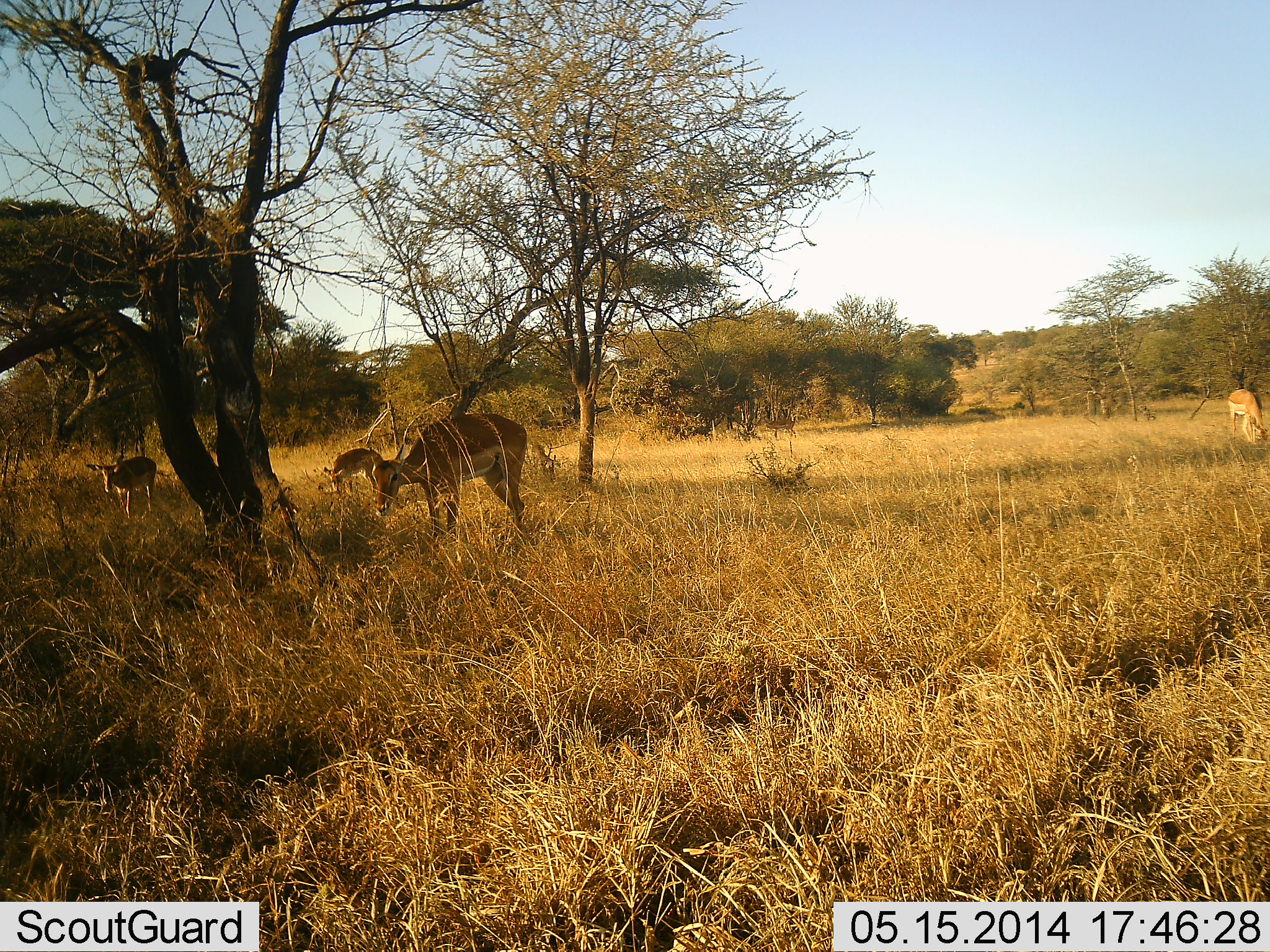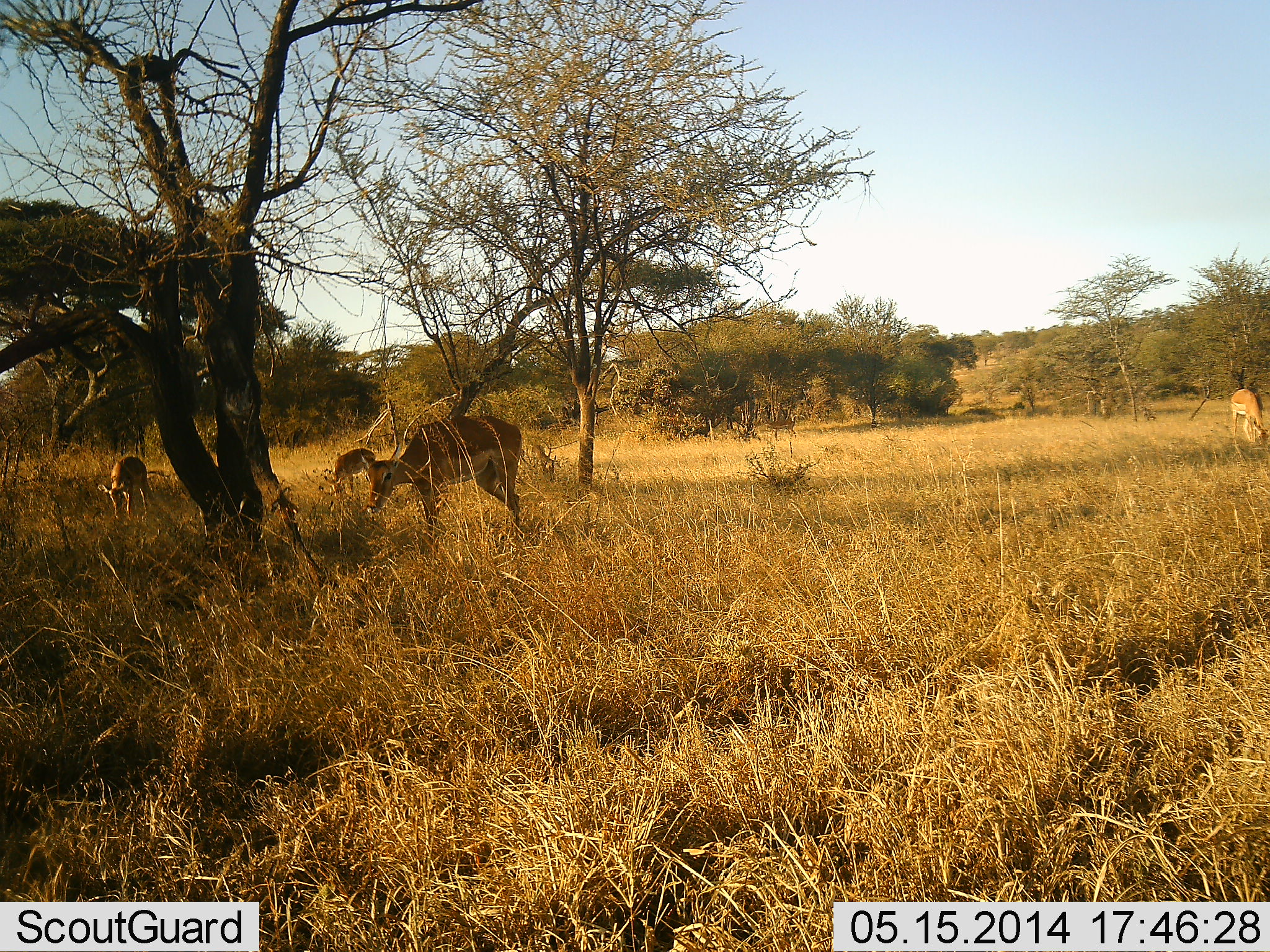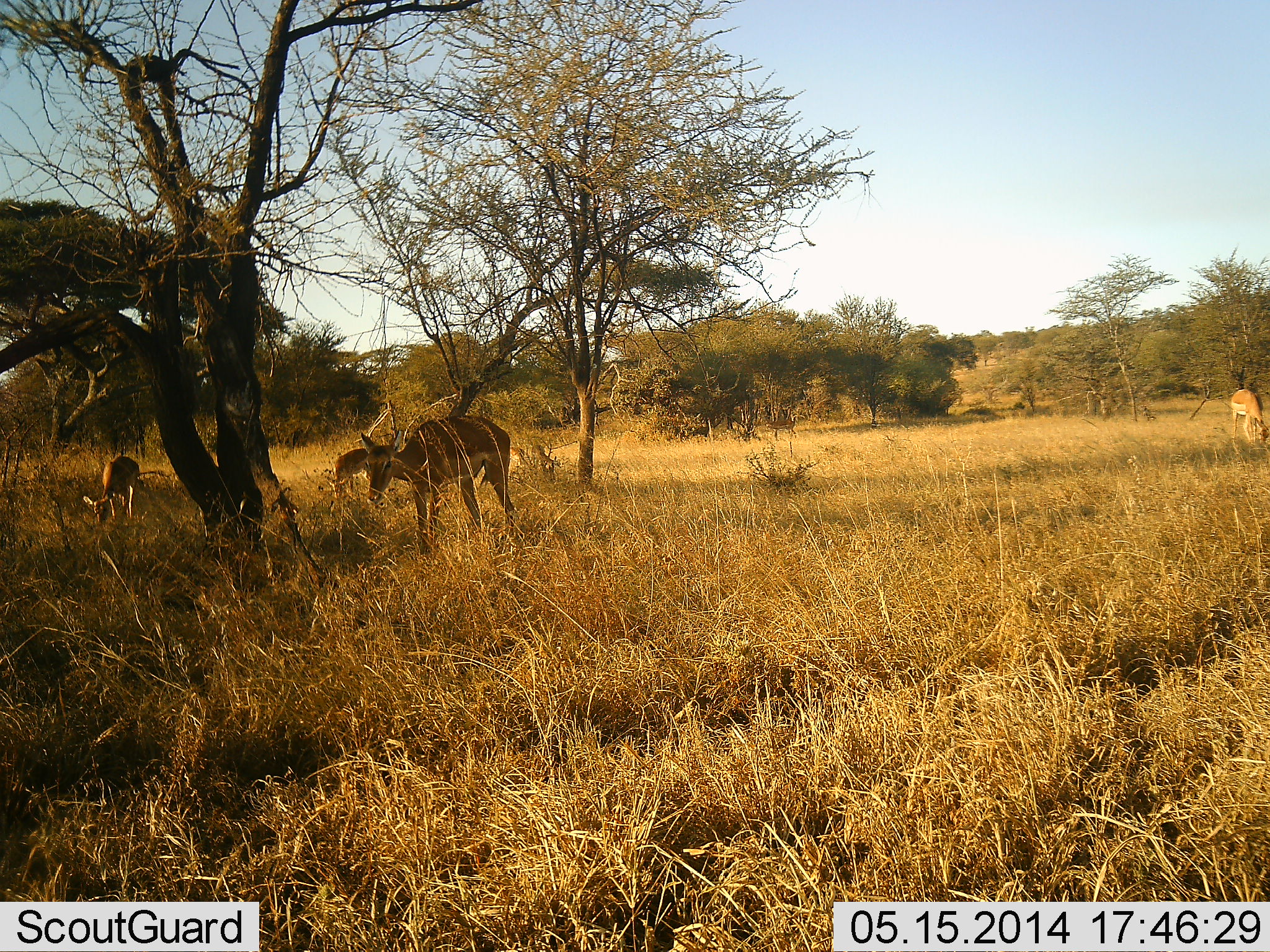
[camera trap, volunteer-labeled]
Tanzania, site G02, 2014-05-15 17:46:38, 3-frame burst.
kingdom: Animalia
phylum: Chordata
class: Mammalia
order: Artiodactyla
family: Bovidae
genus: Aepyceros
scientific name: Aepyceros melampus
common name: impala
Impala (Aepyceros melampus), count 3. Behavior (volunteer vote fractions): standing 30%, resting 0%, moving 0%, interacting 0%. Young present (vote fraction): 40%. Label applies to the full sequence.